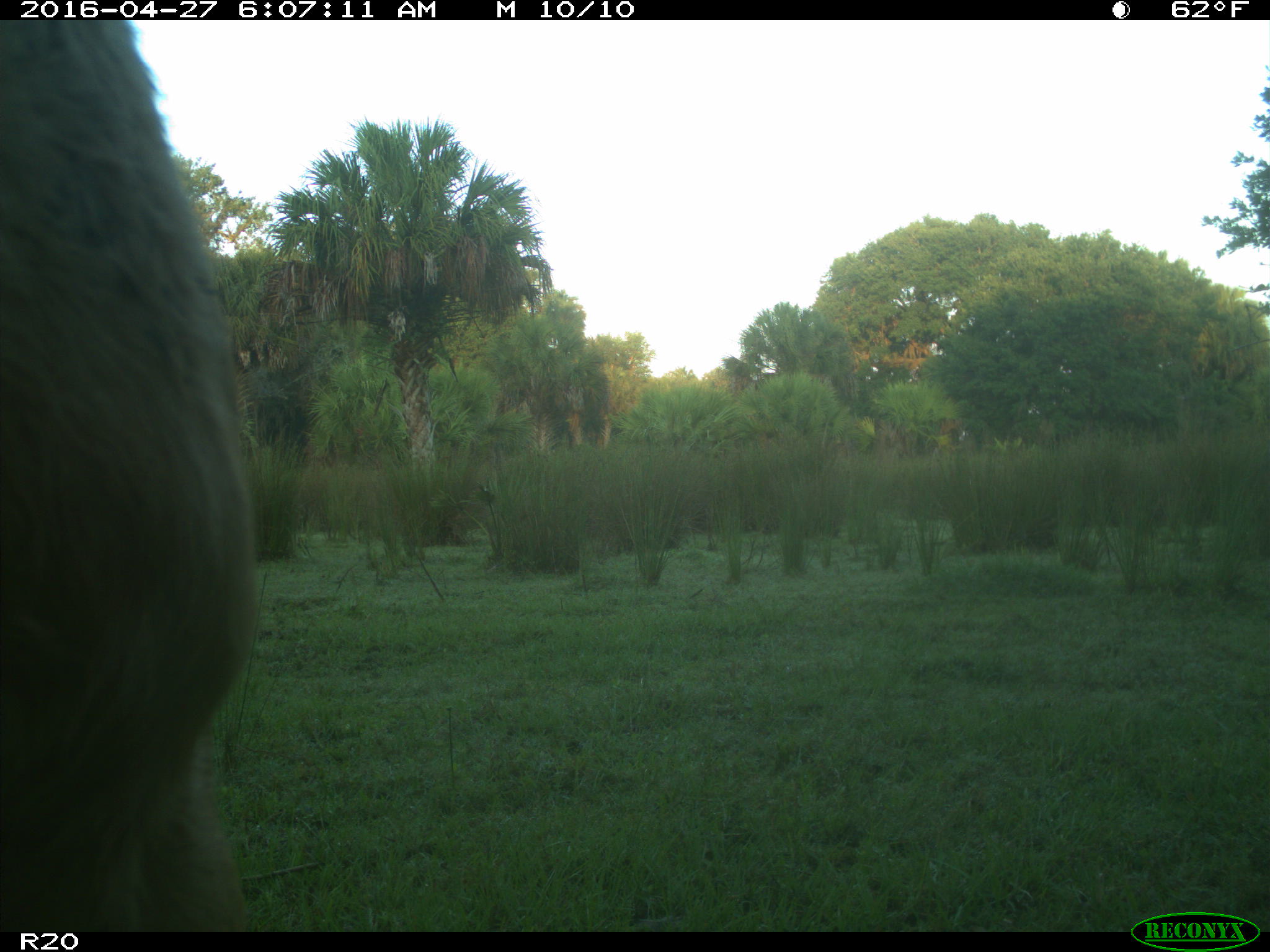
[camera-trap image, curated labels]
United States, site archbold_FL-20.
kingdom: Animalia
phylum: Chordata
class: Mammalia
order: Artiodactyla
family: Bovidae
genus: Bos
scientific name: Bos taurus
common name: domestic cow